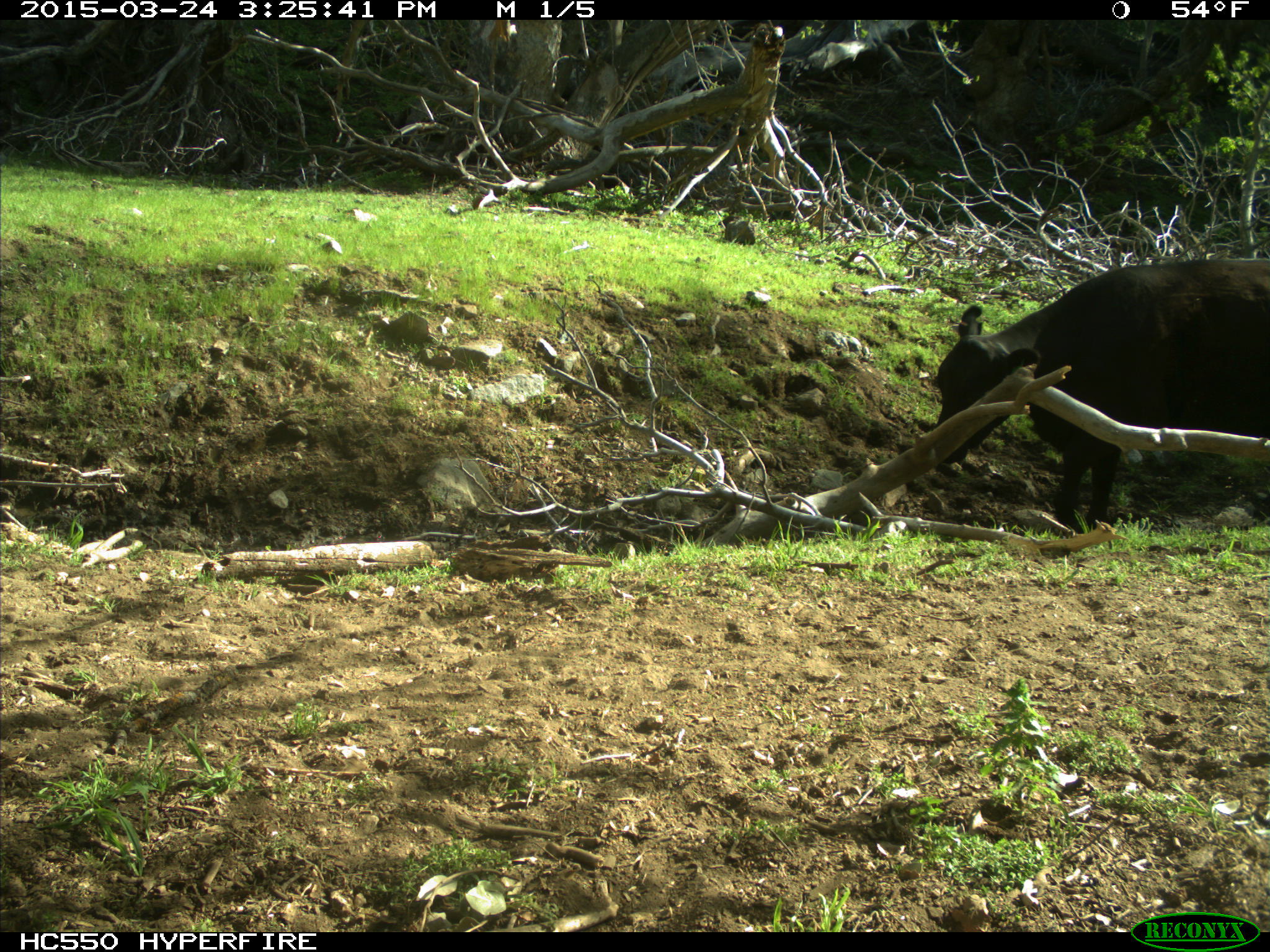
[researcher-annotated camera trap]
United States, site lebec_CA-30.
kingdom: Animalia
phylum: Chordata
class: Mammalia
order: Artiodactyla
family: Bovidae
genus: Bos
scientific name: Bos taurus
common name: domestic cow